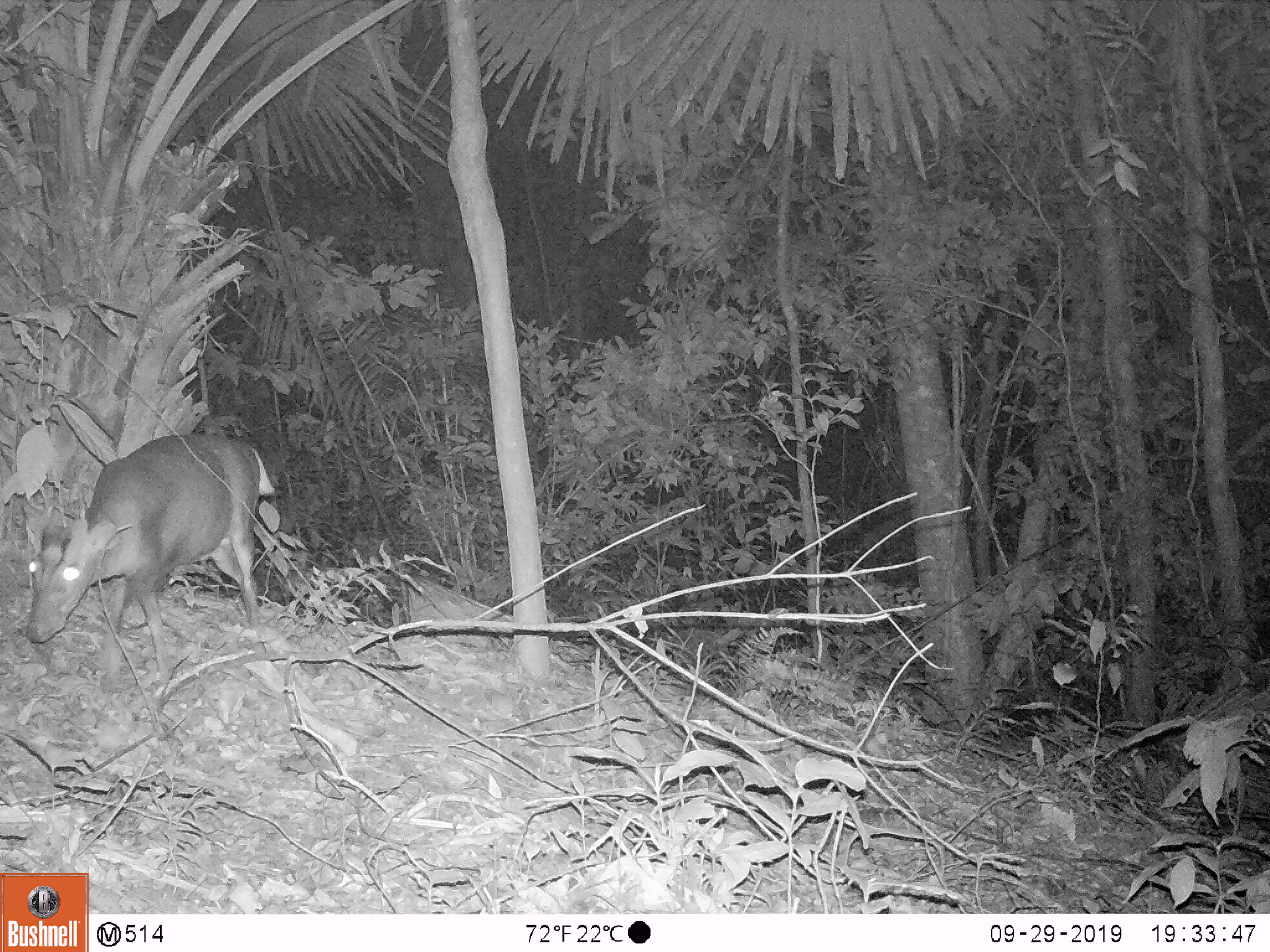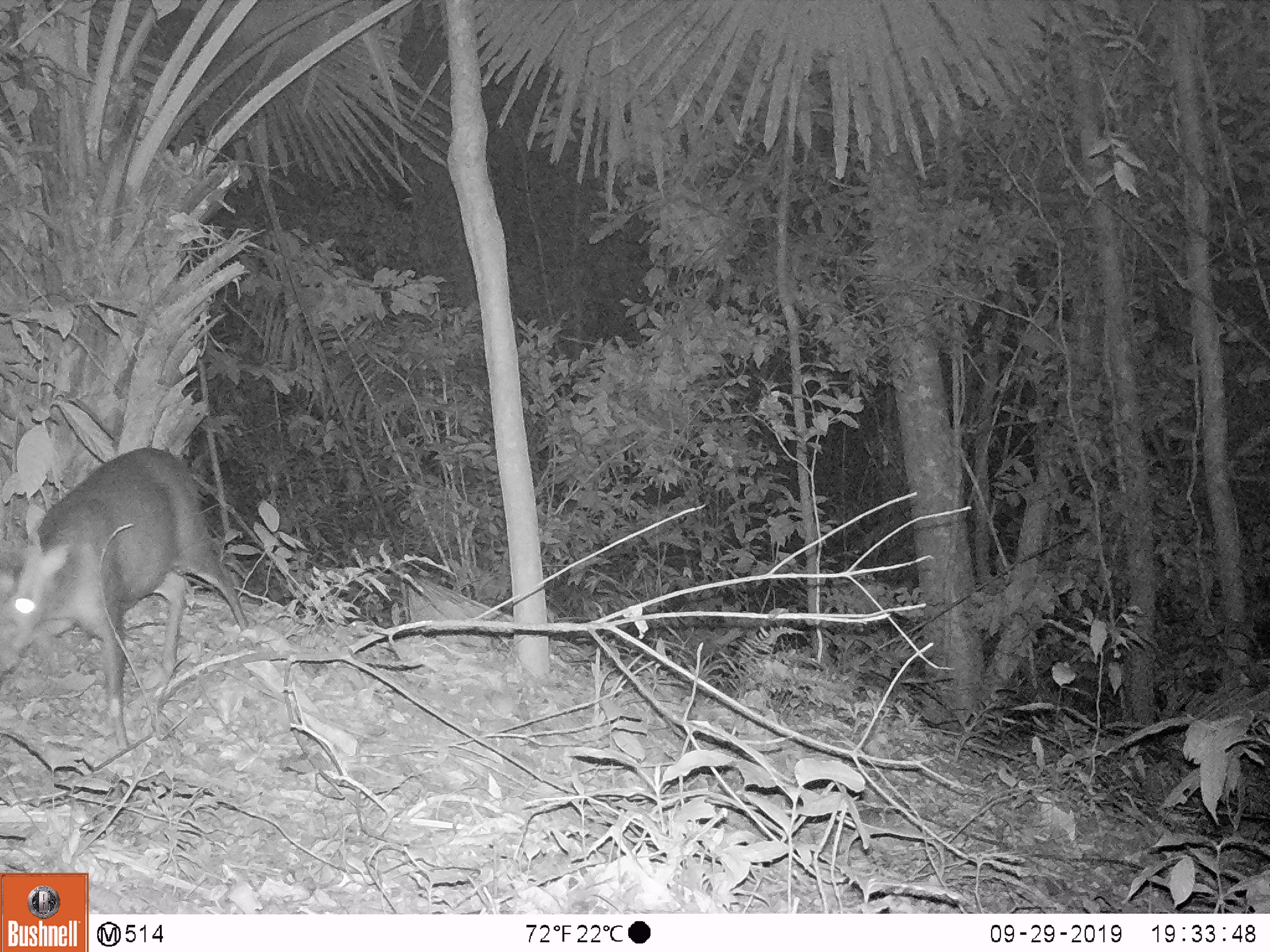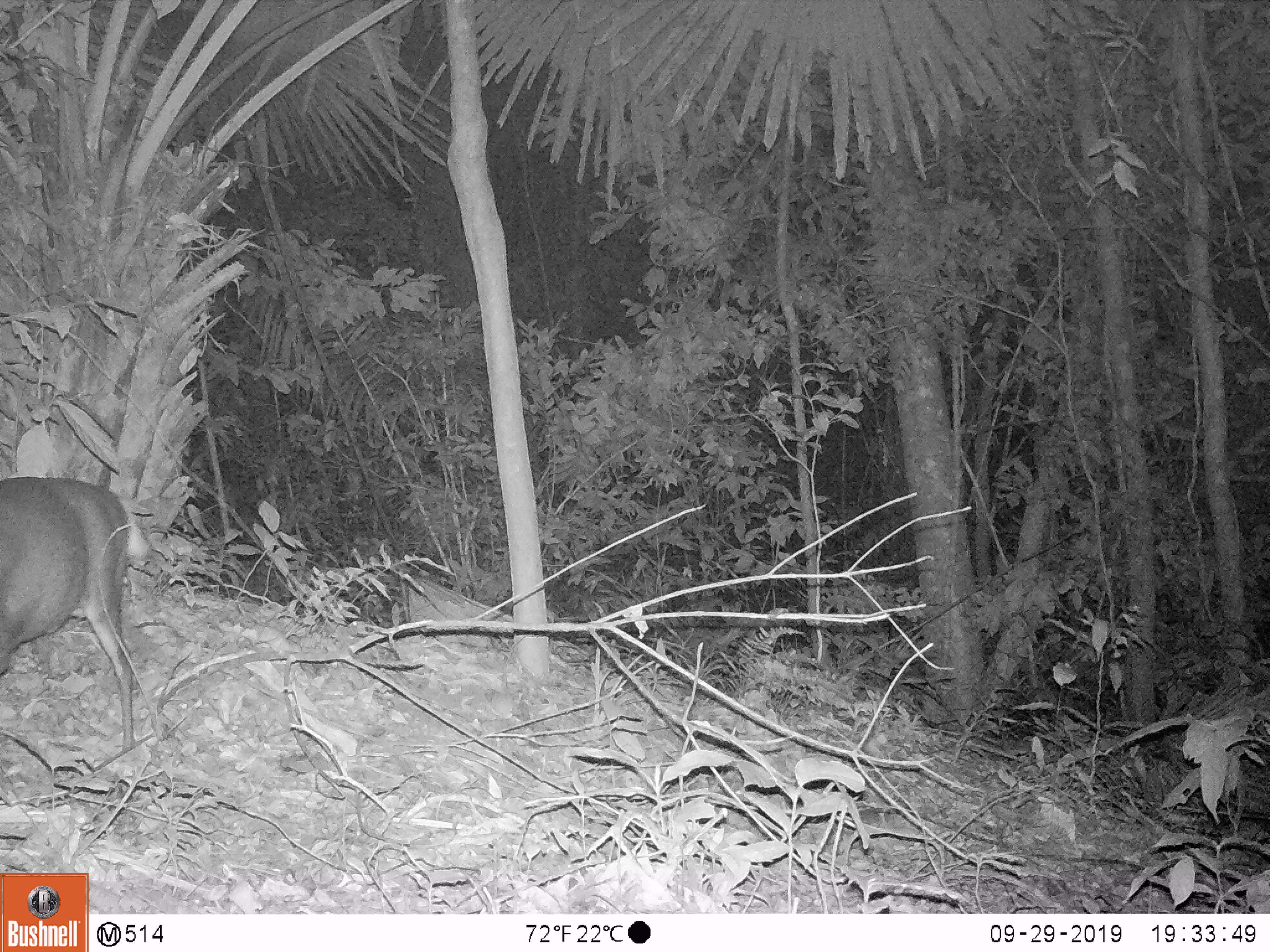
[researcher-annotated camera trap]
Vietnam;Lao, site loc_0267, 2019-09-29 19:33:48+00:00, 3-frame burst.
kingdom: Animalia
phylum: Chordata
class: Mammalia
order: Artiodactyla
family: Cervidae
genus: Muntiacus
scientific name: Muntiacus rooseveltorum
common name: roosevelt's muntjac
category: roosevelts muntjac group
Roosevelts muntjac group (roosevelt's muntjac) (Muntiacus rooseveltorum). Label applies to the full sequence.